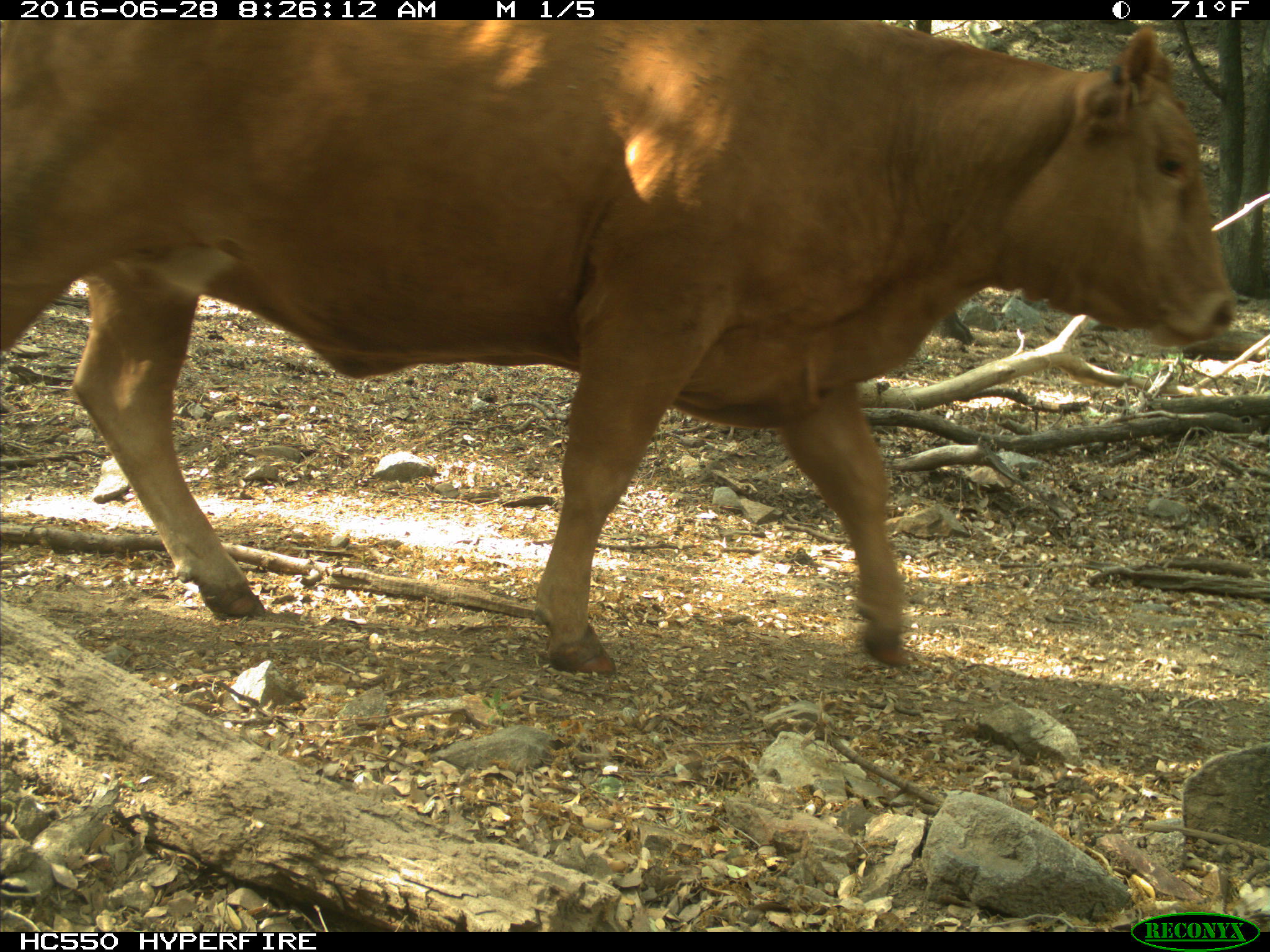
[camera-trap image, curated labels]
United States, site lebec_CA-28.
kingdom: Animalia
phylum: Chordata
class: Mammalia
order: Artiodactyla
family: Bovidae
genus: Bos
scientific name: Bos taurus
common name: domestic cow